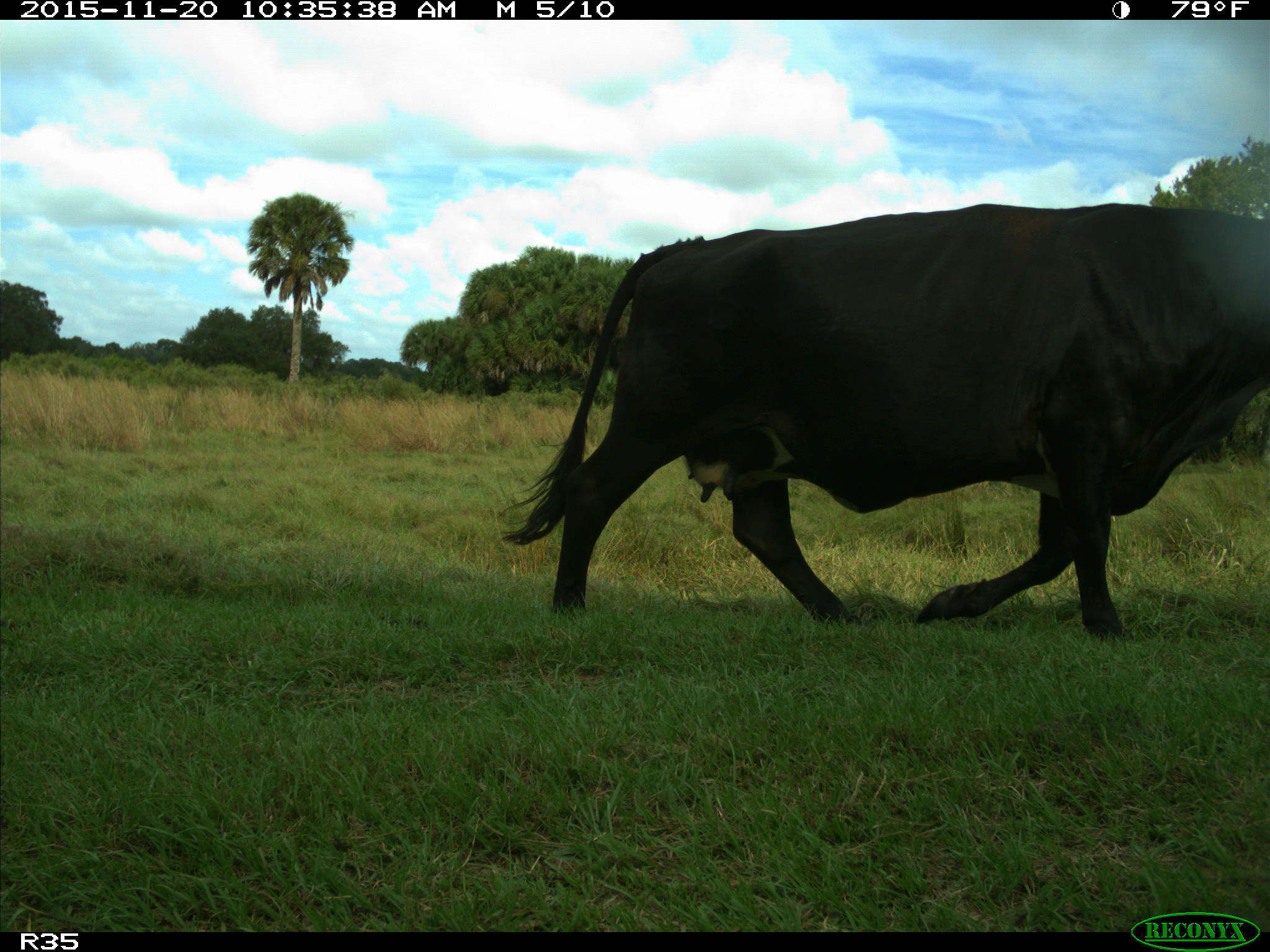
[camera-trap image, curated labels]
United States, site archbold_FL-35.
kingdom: Animalia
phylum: Chordata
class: Mammalia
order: Artiodactyla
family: Bovidae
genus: Bos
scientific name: Bos taurus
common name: domestic cow